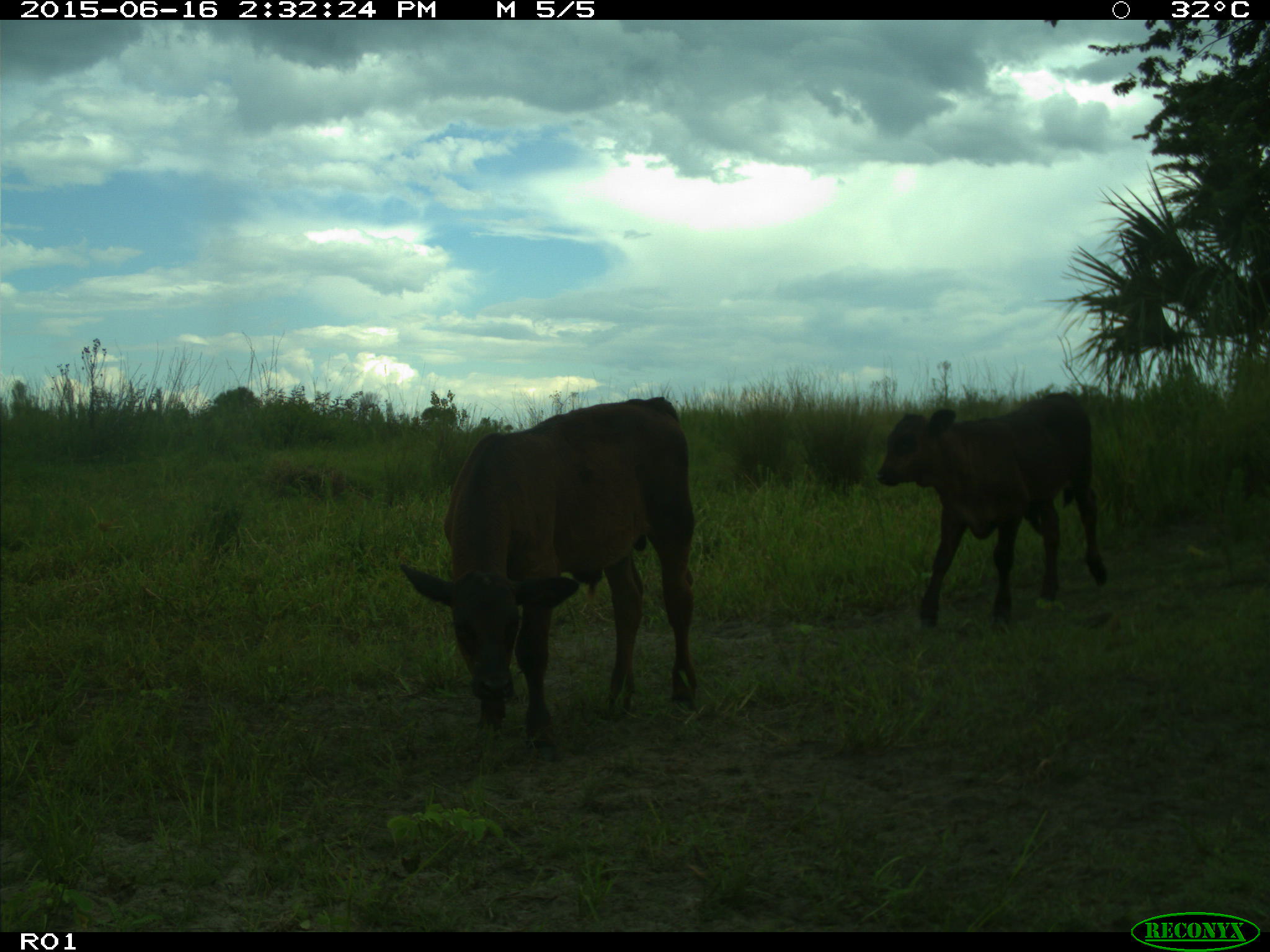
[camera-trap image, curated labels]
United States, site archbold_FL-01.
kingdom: Animalia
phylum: Chordata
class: Mammalia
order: Artiodactyla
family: Bovidae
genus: Bos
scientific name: Bos taurus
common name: domestic cow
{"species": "Bos taurus (domestic cow)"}